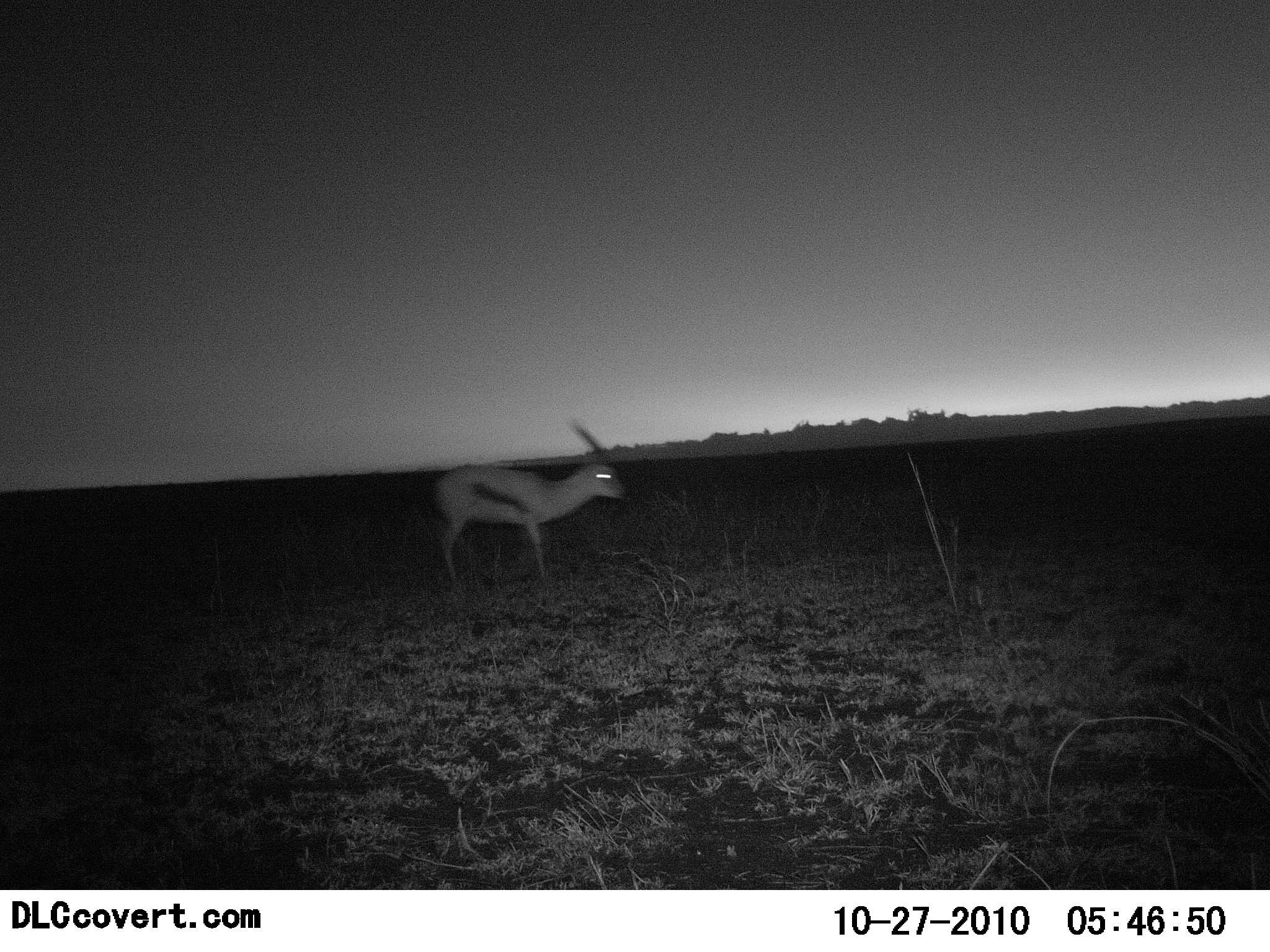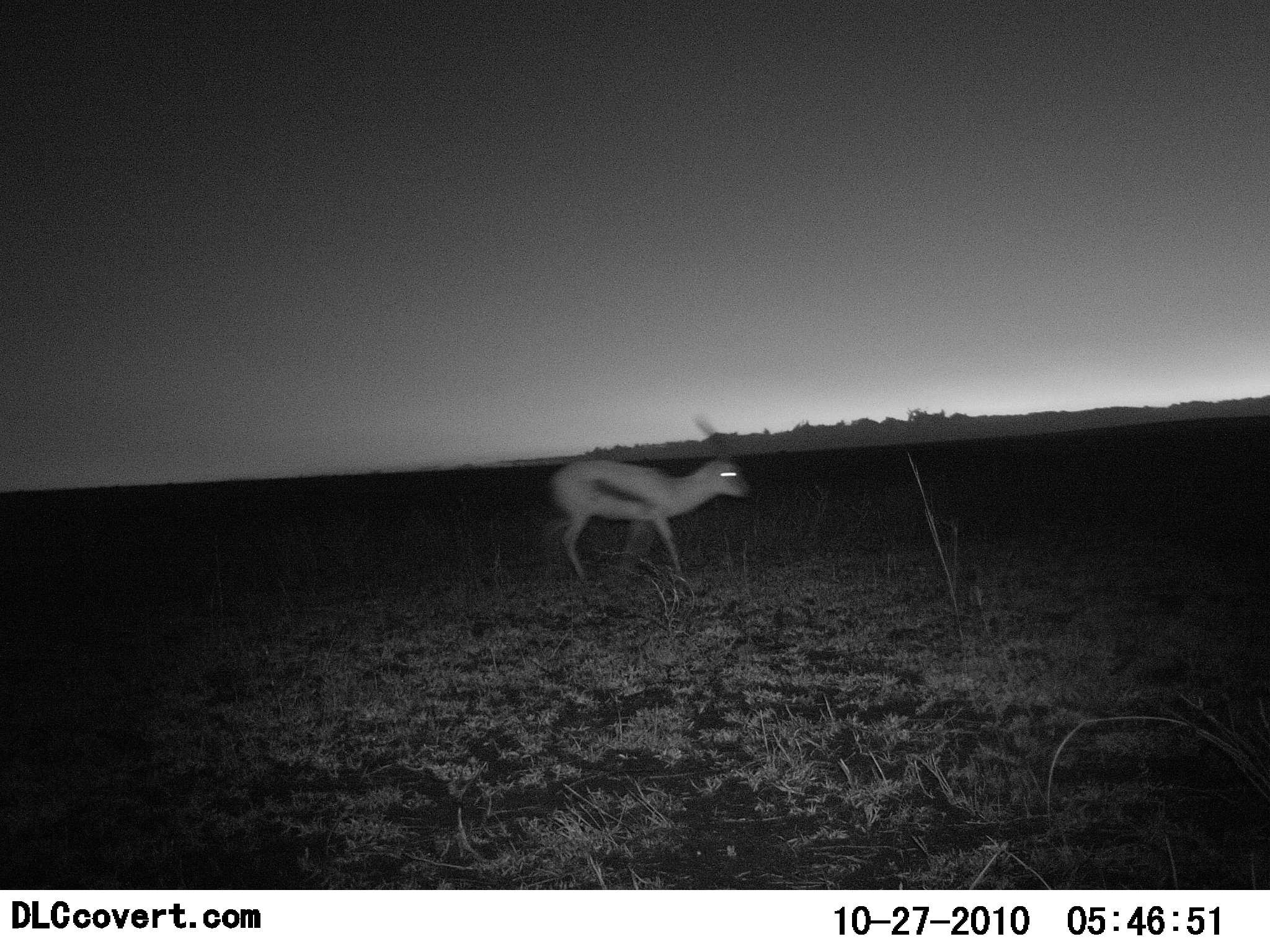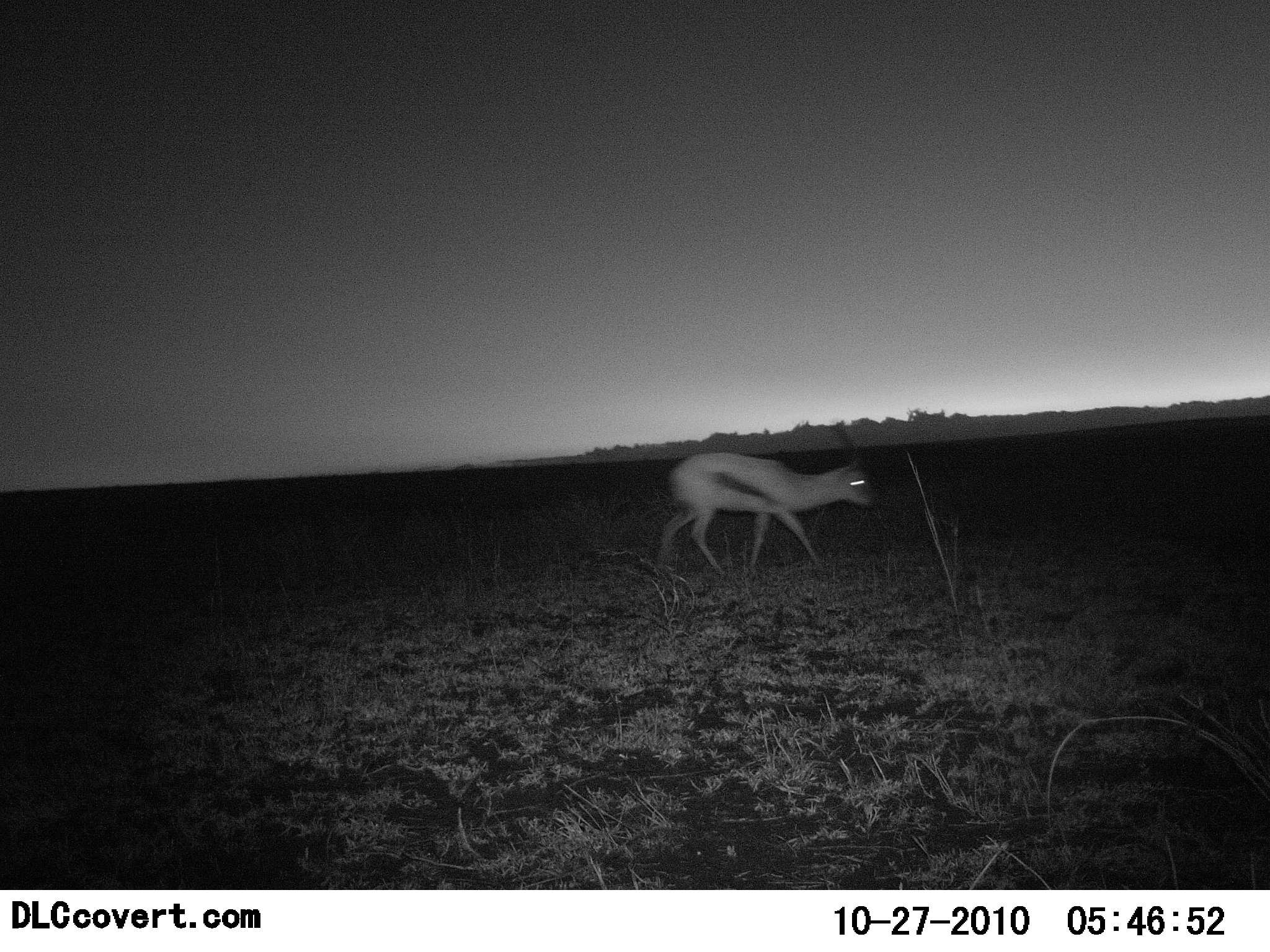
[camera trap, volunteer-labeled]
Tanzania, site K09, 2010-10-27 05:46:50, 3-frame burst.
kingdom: Animalia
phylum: Chordata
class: Mammalia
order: Artiodactyla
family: Bovidae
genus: Eudorcas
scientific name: Eudorcas thomsonii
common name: thomson's gazelle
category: gazellethomsons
Gazellethomsons (thomson's gazelle) (Eudorcas thomsonii), count 1. Behavior (volunteer vote fractions): standing 0%, resting 0%, moving 100%, interacting 0%. Young present (vote fraction): 0%. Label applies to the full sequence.